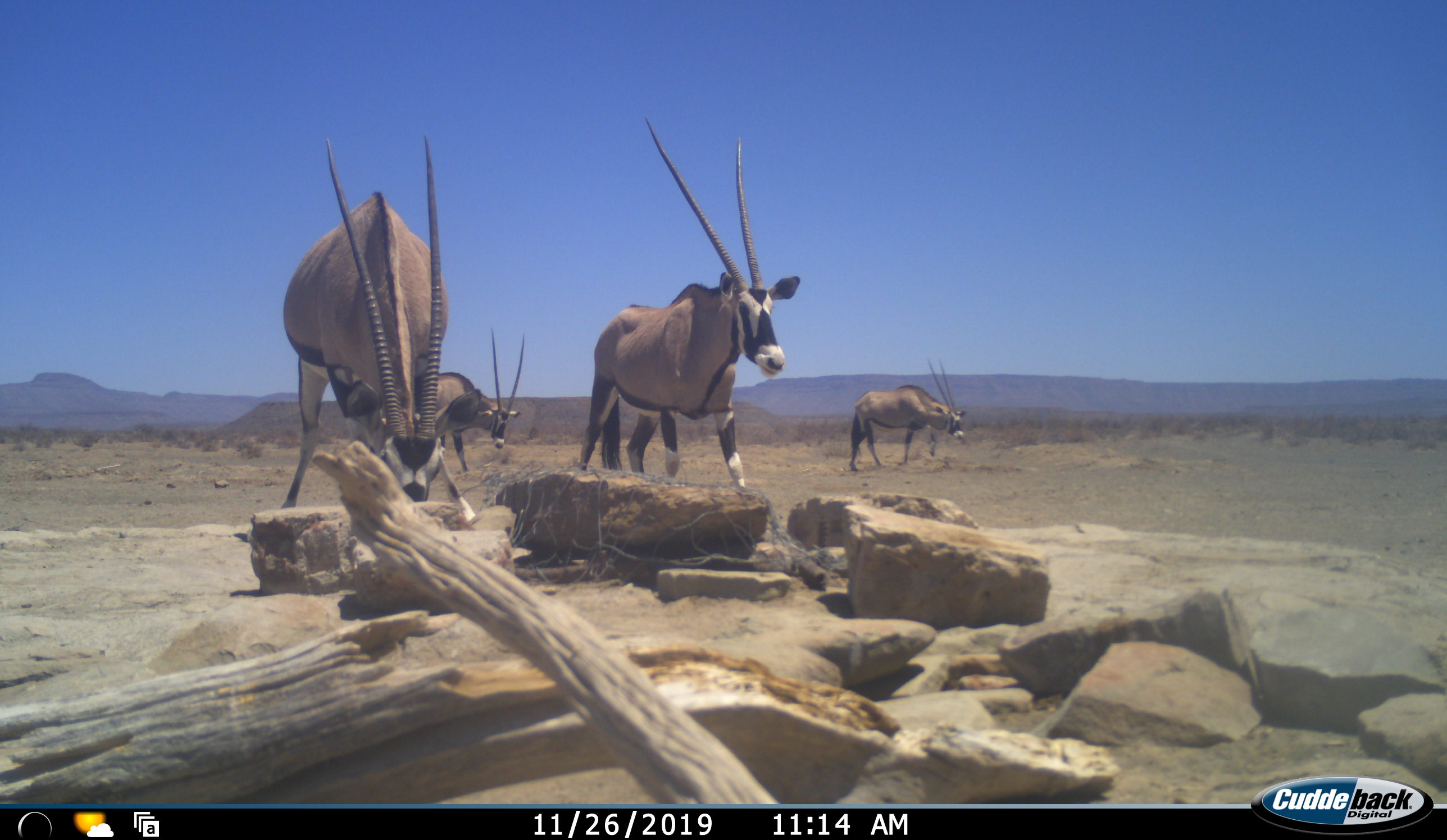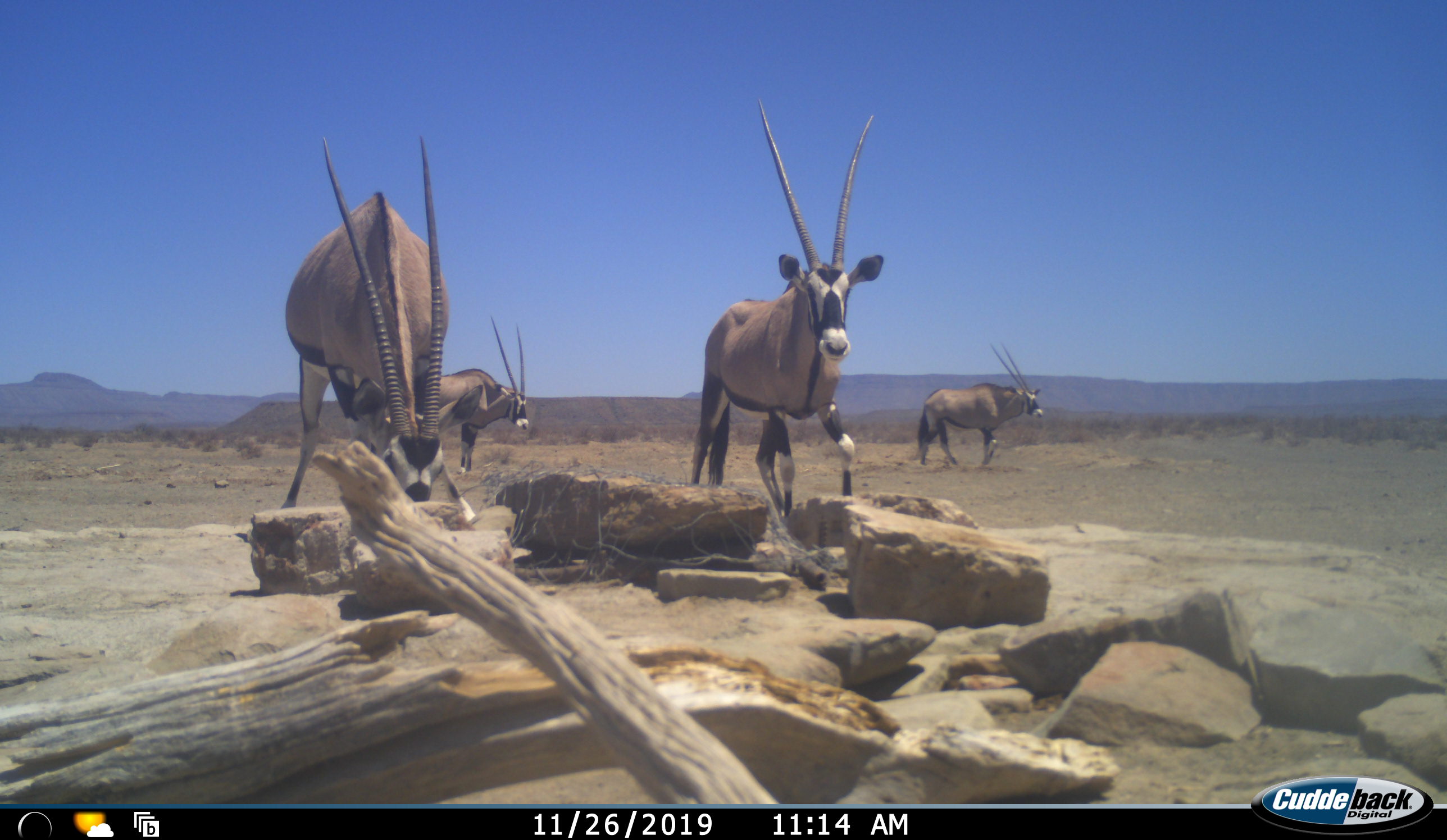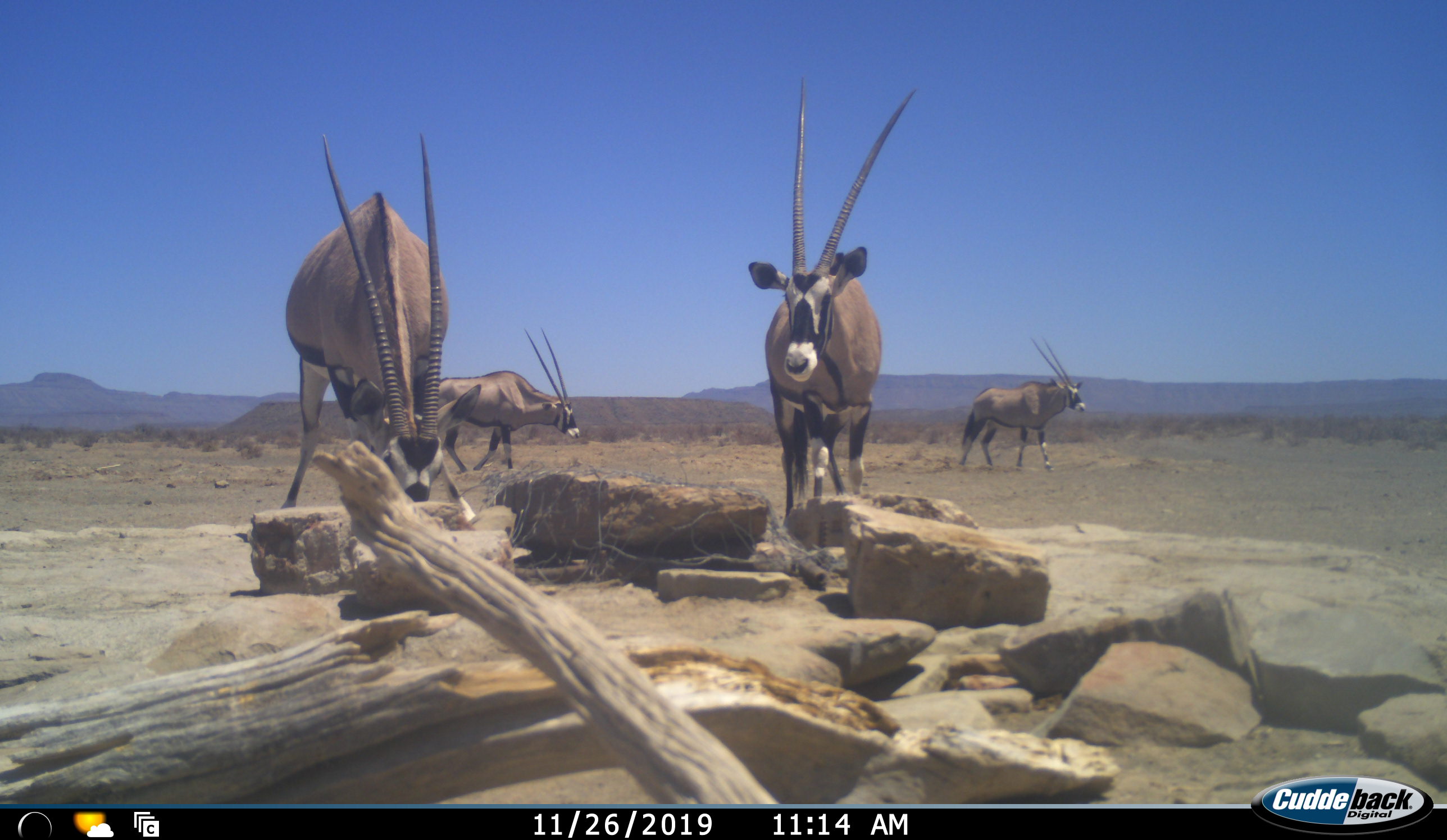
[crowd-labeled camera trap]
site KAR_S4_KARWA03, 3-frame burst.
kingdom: Animalia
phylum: Chordata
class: Mammalia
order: Artiodactyla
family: Bovidae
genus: Oryx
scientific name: Oryx gazella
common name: gemsbok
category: oryx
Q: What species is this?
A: Oryx (gemsbok) (Oryx gazella).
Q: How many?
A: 4.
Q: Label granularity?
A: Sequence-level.